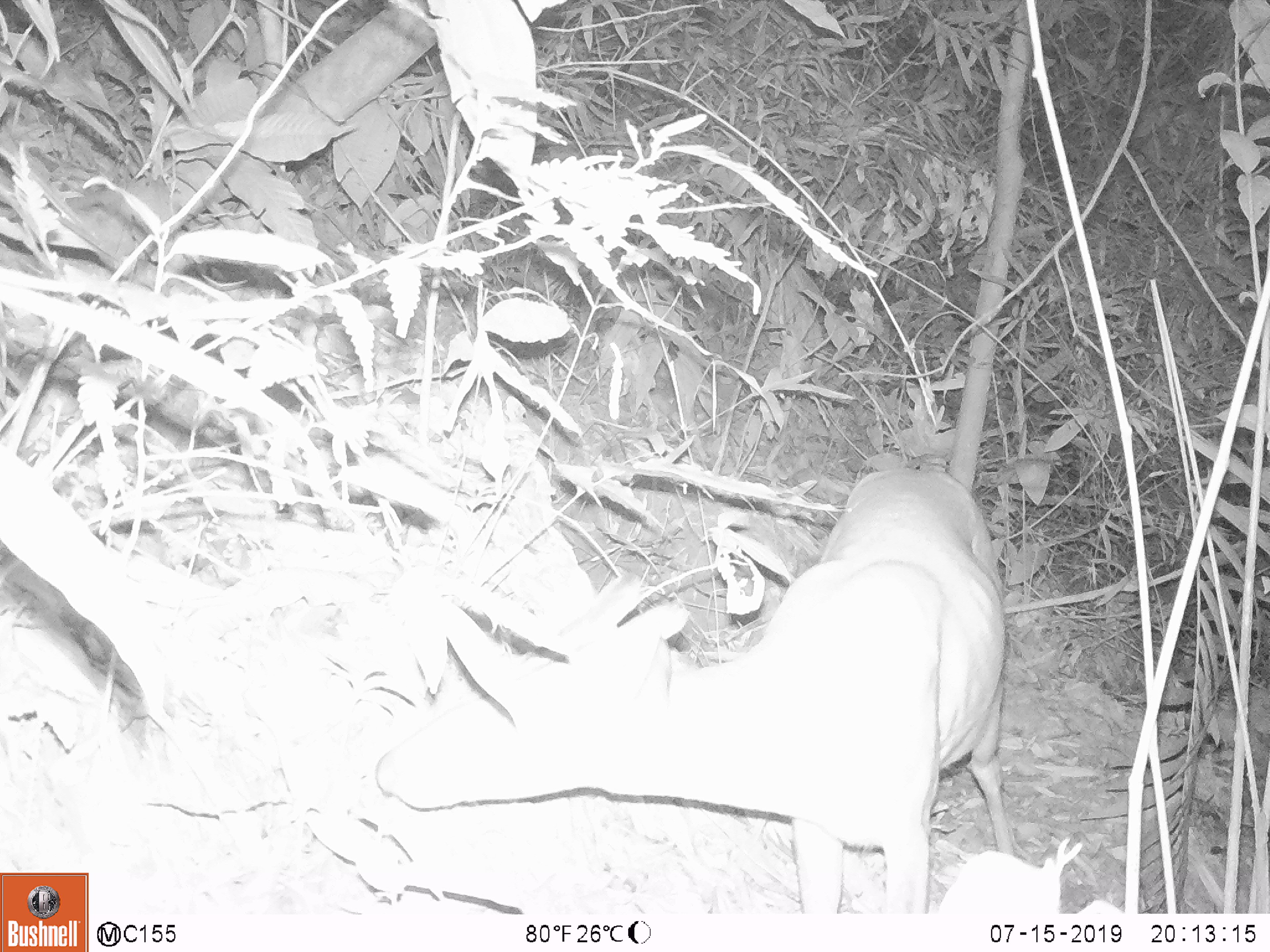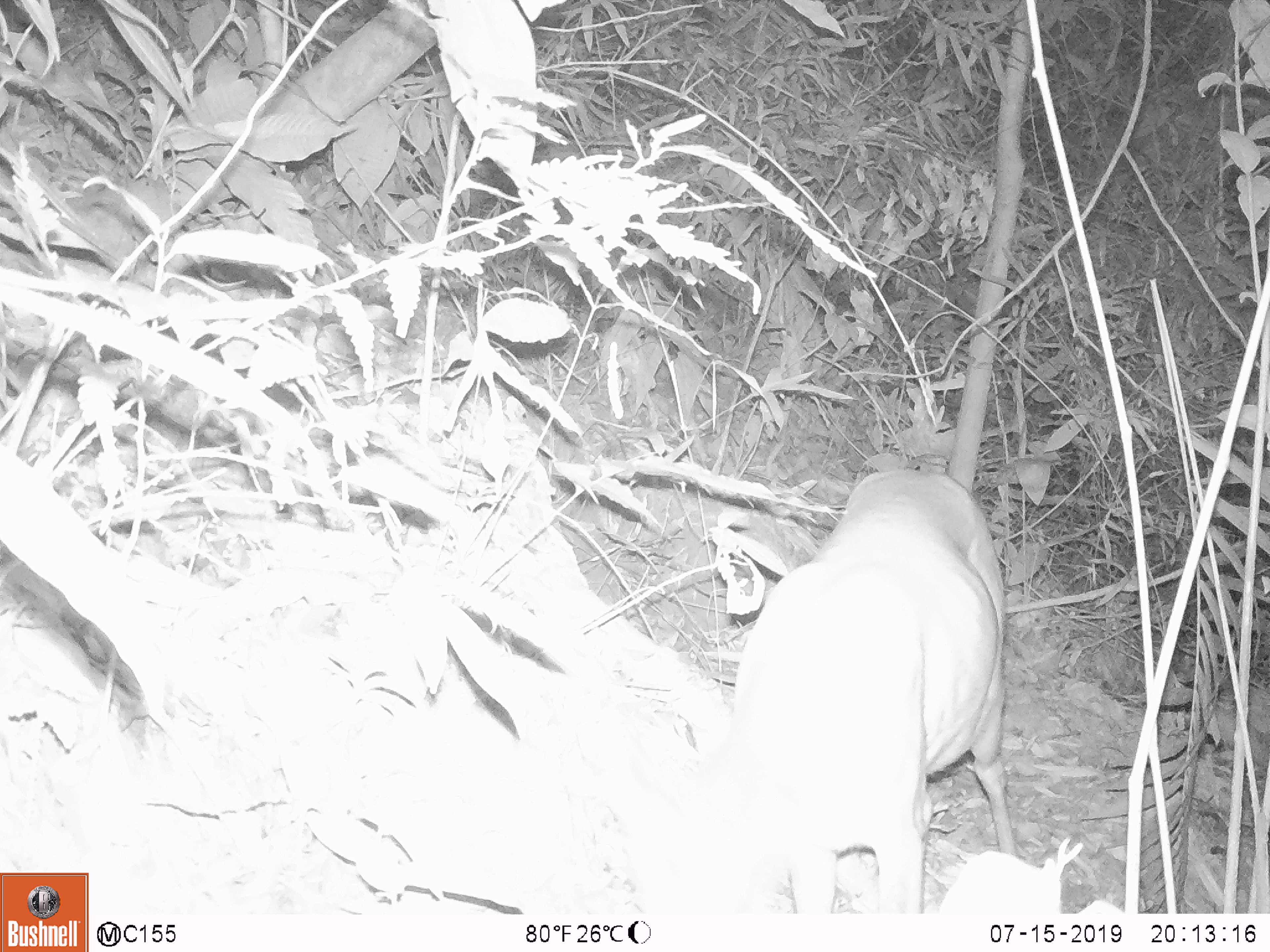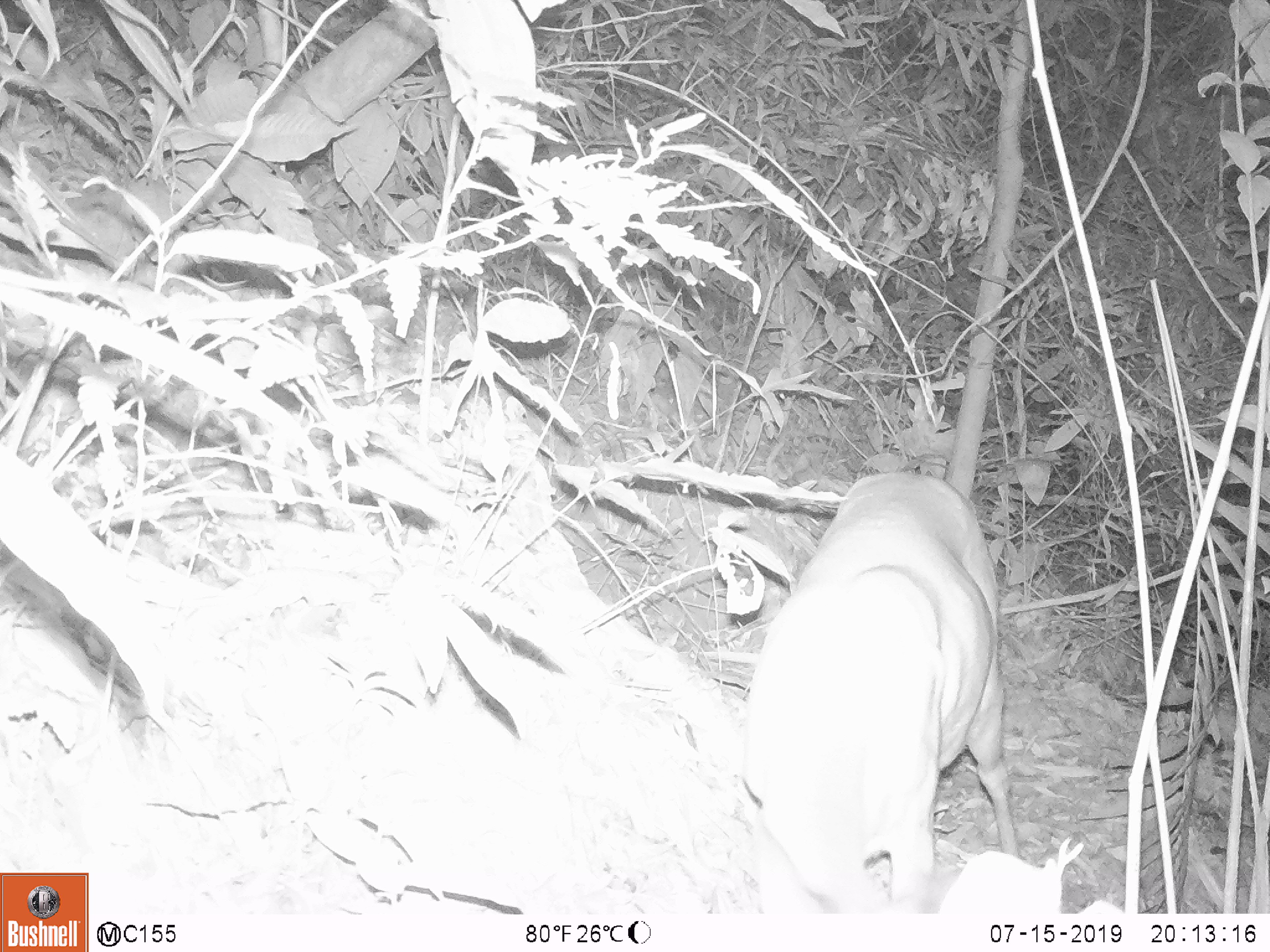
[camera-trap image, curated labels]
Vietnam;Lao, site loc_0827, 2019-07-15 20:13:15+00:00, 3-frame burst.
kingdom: Animalia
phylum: Chordata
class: Mammalia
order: Artiodactyla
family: Cervidae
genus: Muntiacus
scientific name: Muntiacus muntjak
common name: red muntjac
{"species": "red muntjac (Muntiacus muntjak)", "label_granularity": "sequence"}